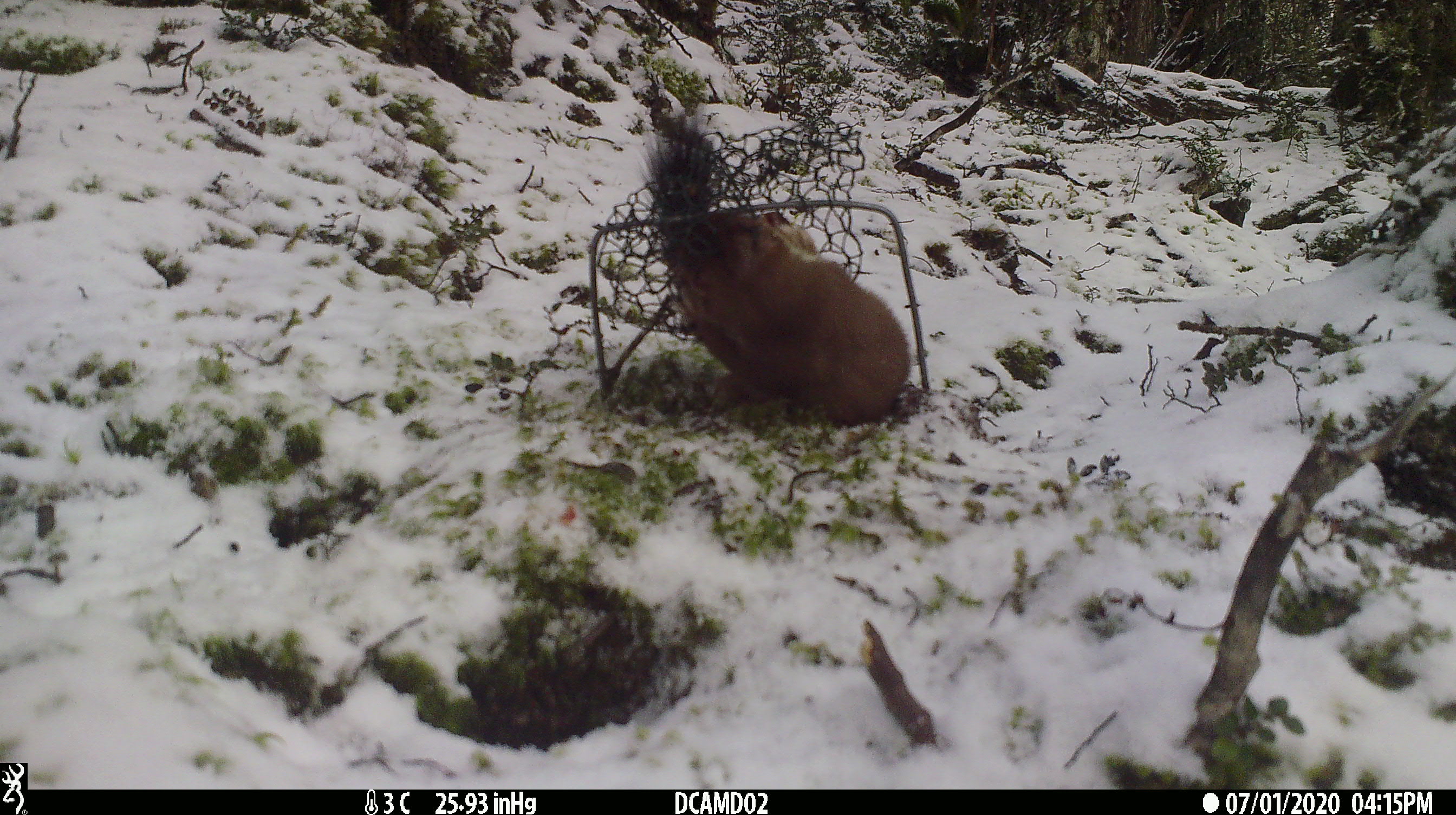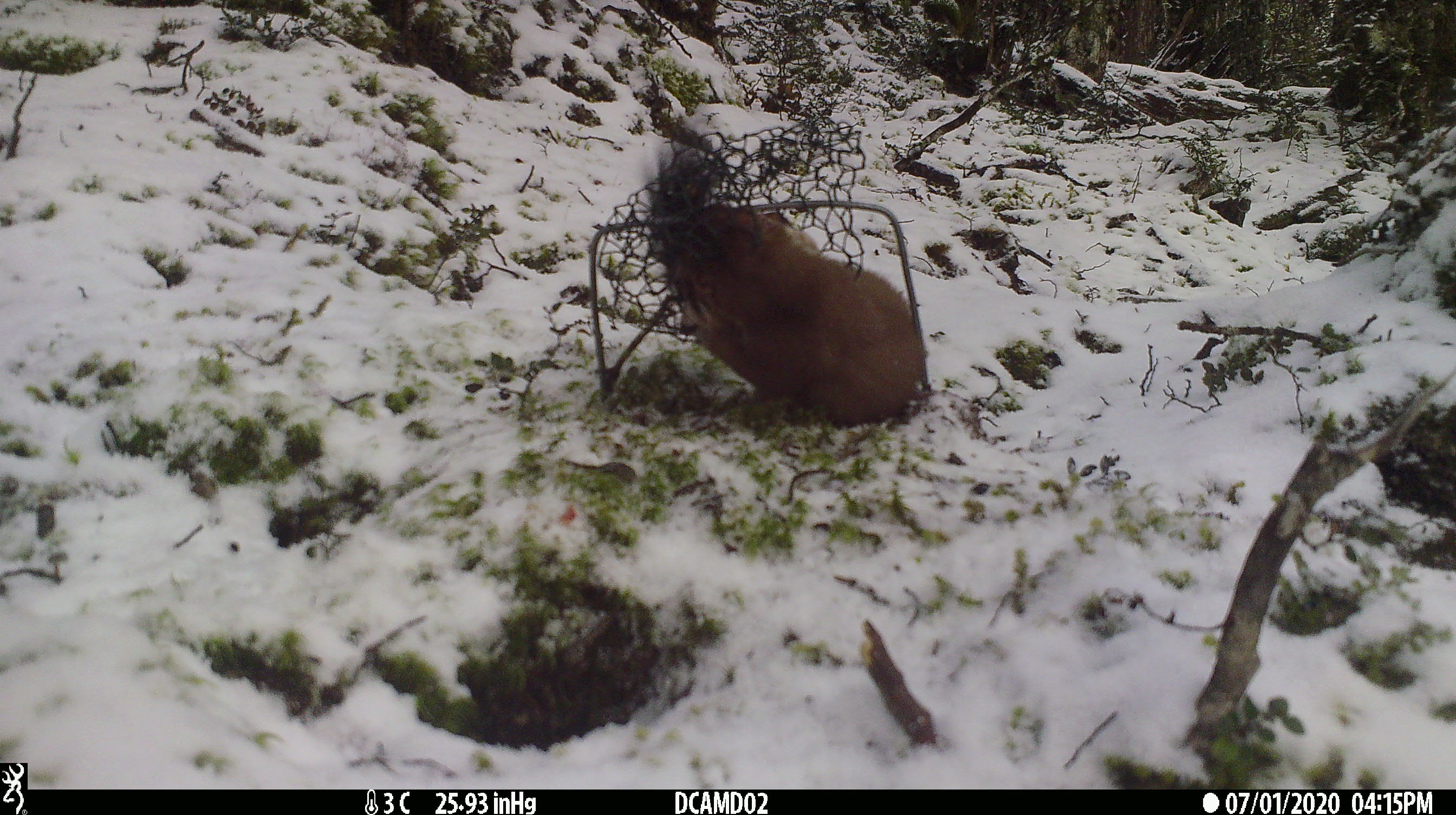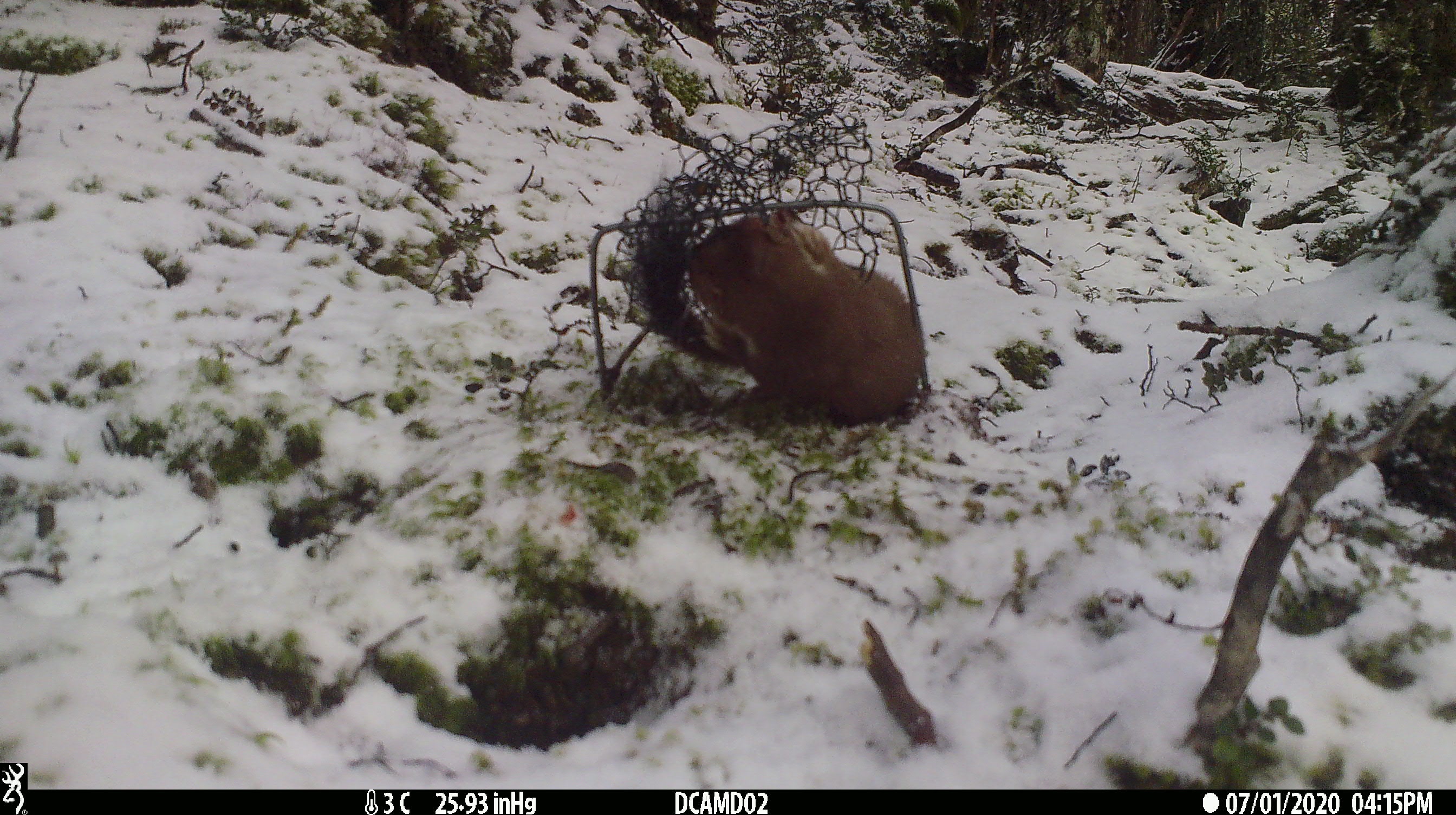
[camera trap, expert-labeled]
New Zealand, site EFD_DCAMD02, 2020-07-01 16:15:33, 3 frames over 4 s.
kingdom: Animalia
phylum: Chordata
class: Mammalia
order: Carnivora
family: Mustelidae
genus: Mustela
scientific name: Mustela erminea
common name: stoat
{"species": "stoat (Mustela erminea)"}